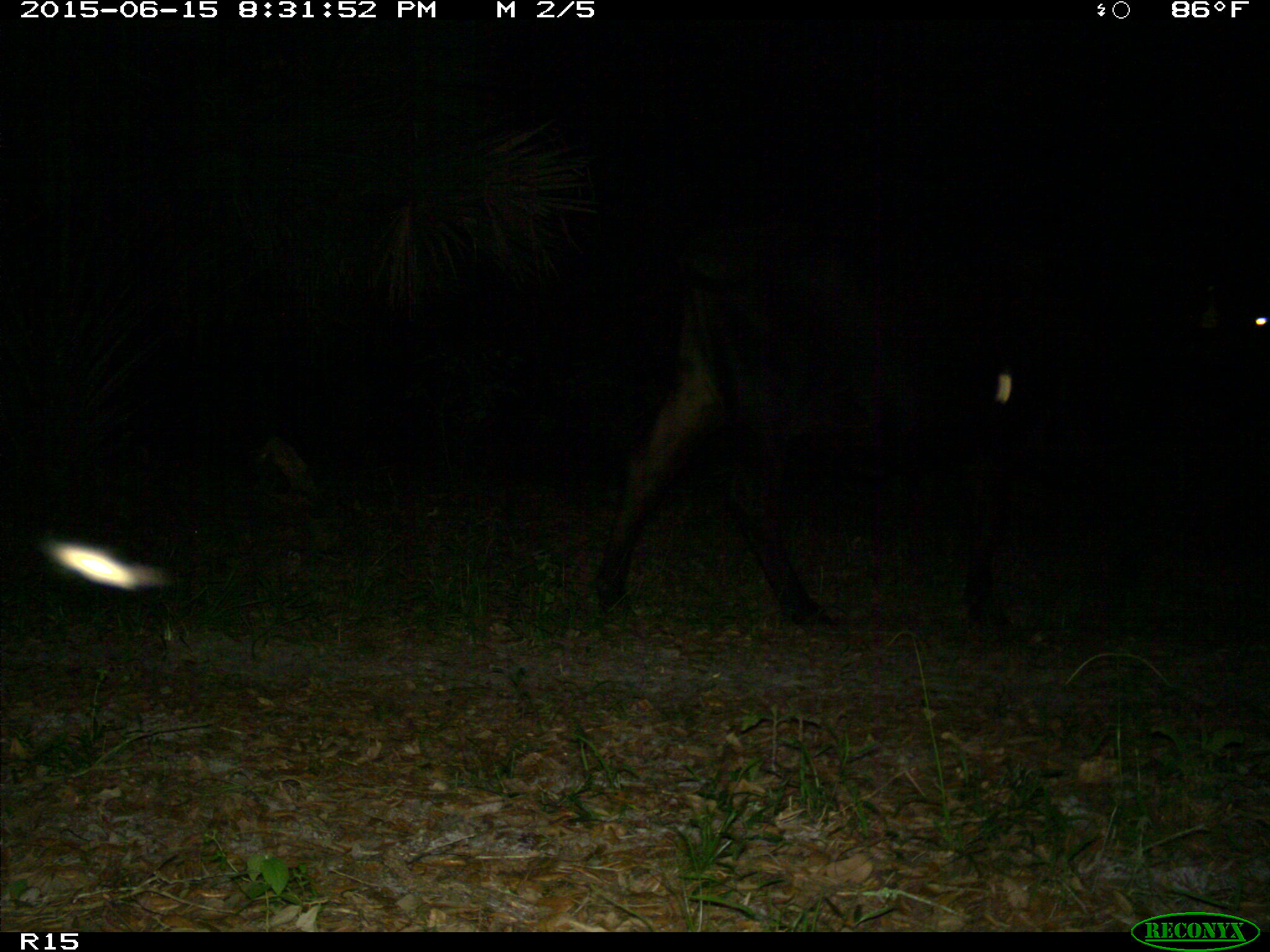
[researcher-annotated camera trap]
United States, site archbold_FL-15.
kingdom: Animalia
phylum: Chordata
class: Mammalia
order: Artiodactyla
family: Bovidae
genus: Bos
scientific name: Bos taurus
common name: domestic cow